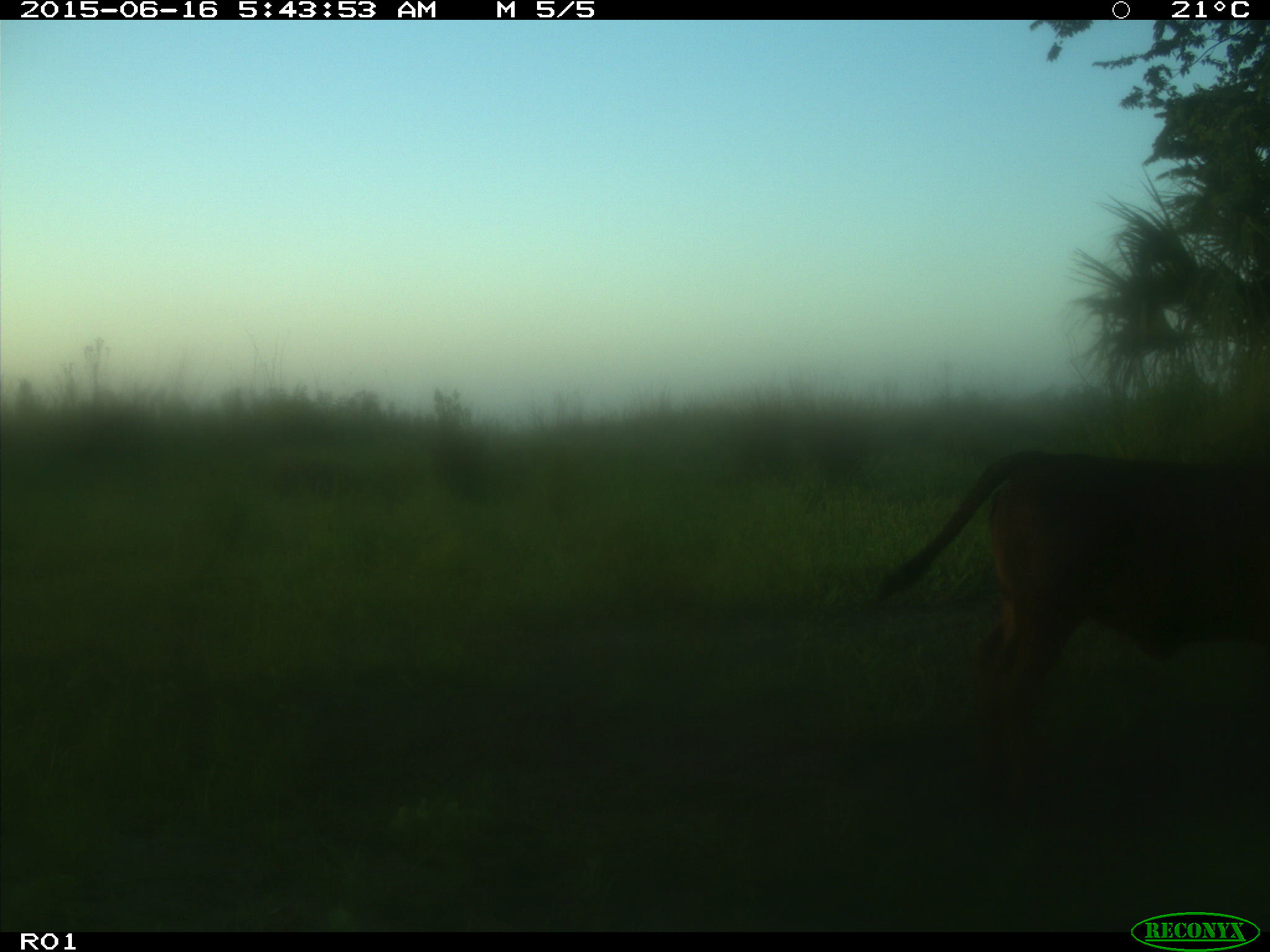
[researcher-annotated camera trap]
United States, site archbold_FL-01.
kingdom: Animalia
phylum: Chordata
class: Mammalia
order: Artiodactyla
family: Bovidae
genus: Bos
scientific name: Bos taurus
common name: domestic cow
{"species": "Bos taurus (domestic cow)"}